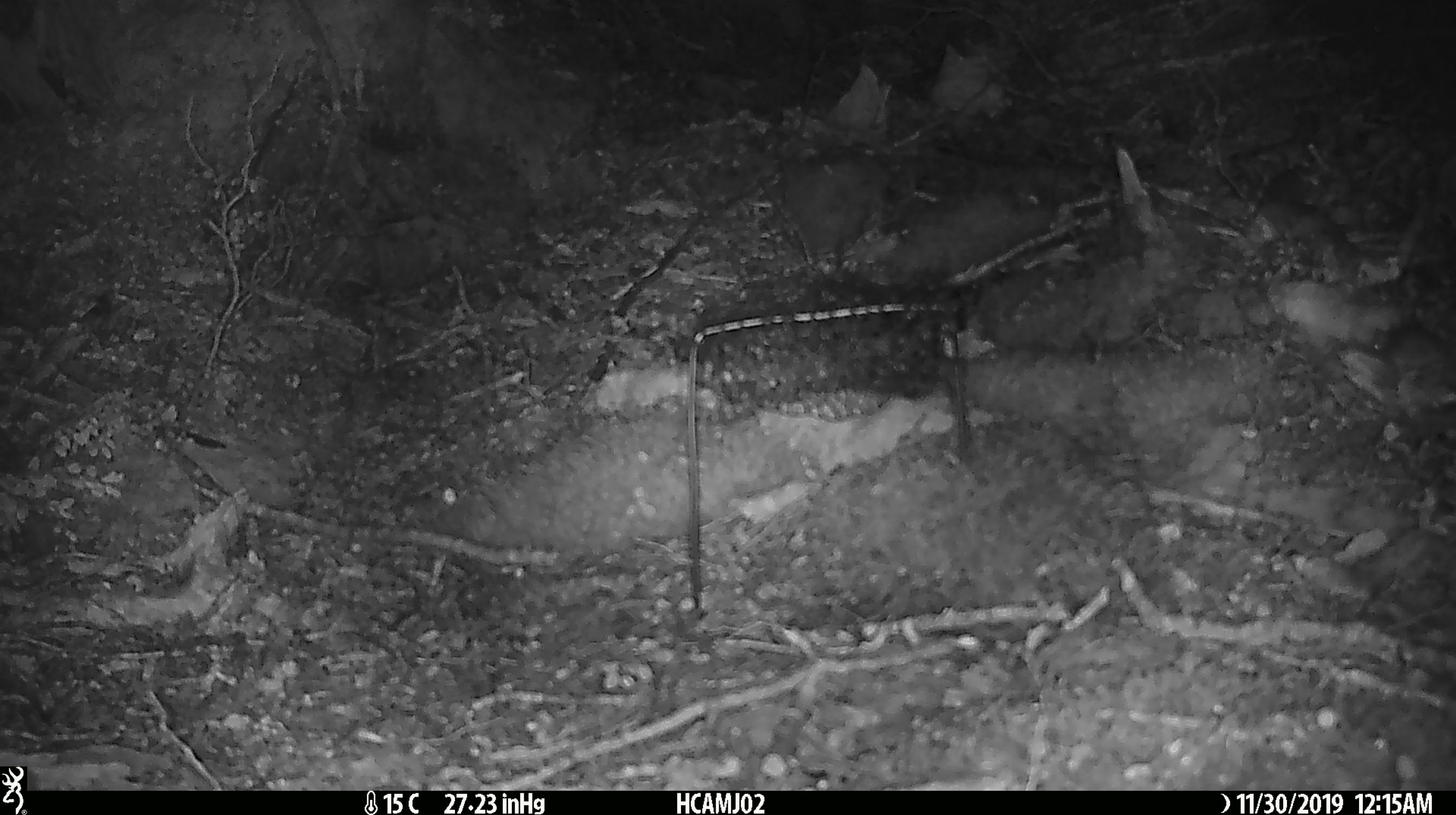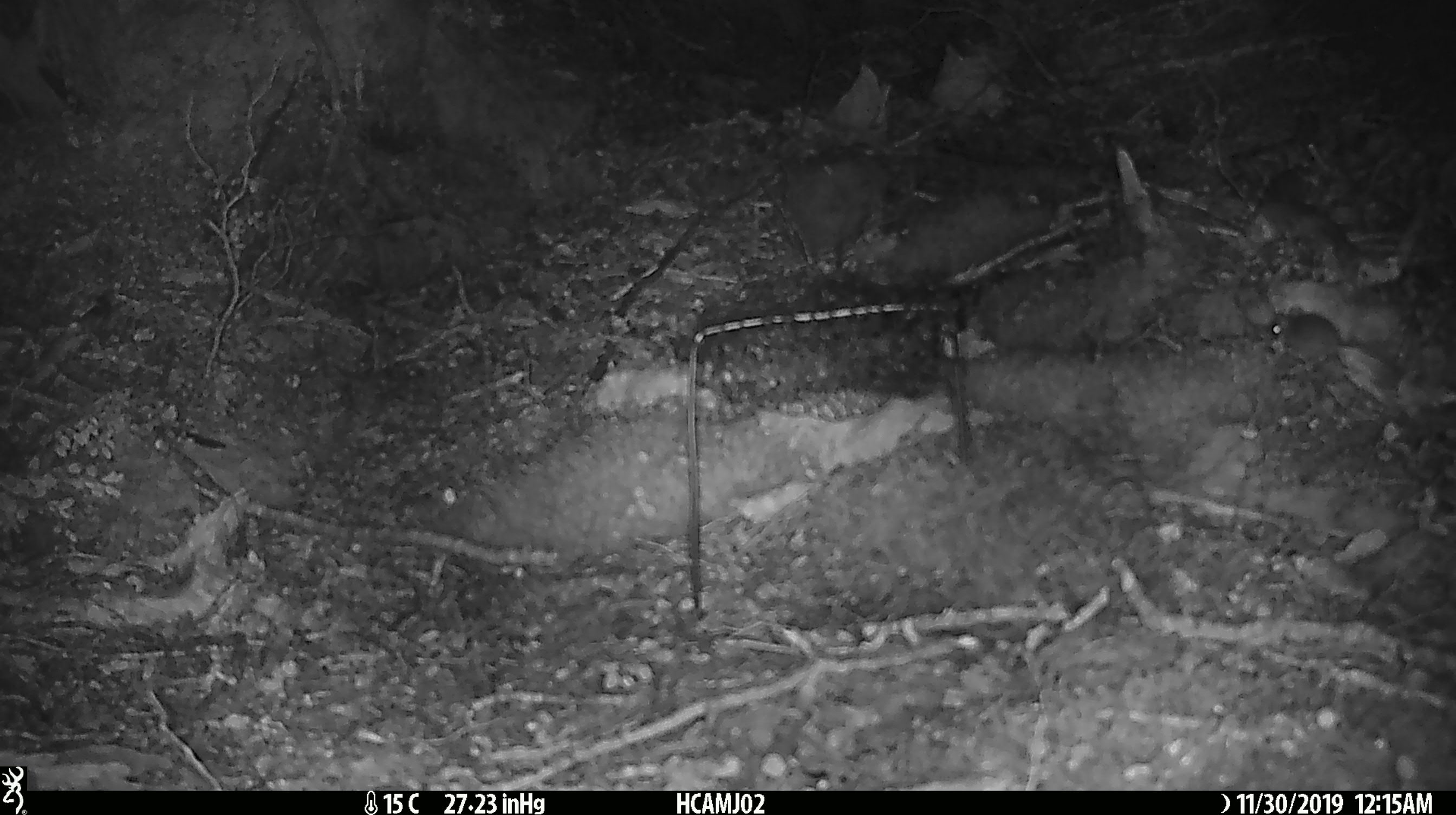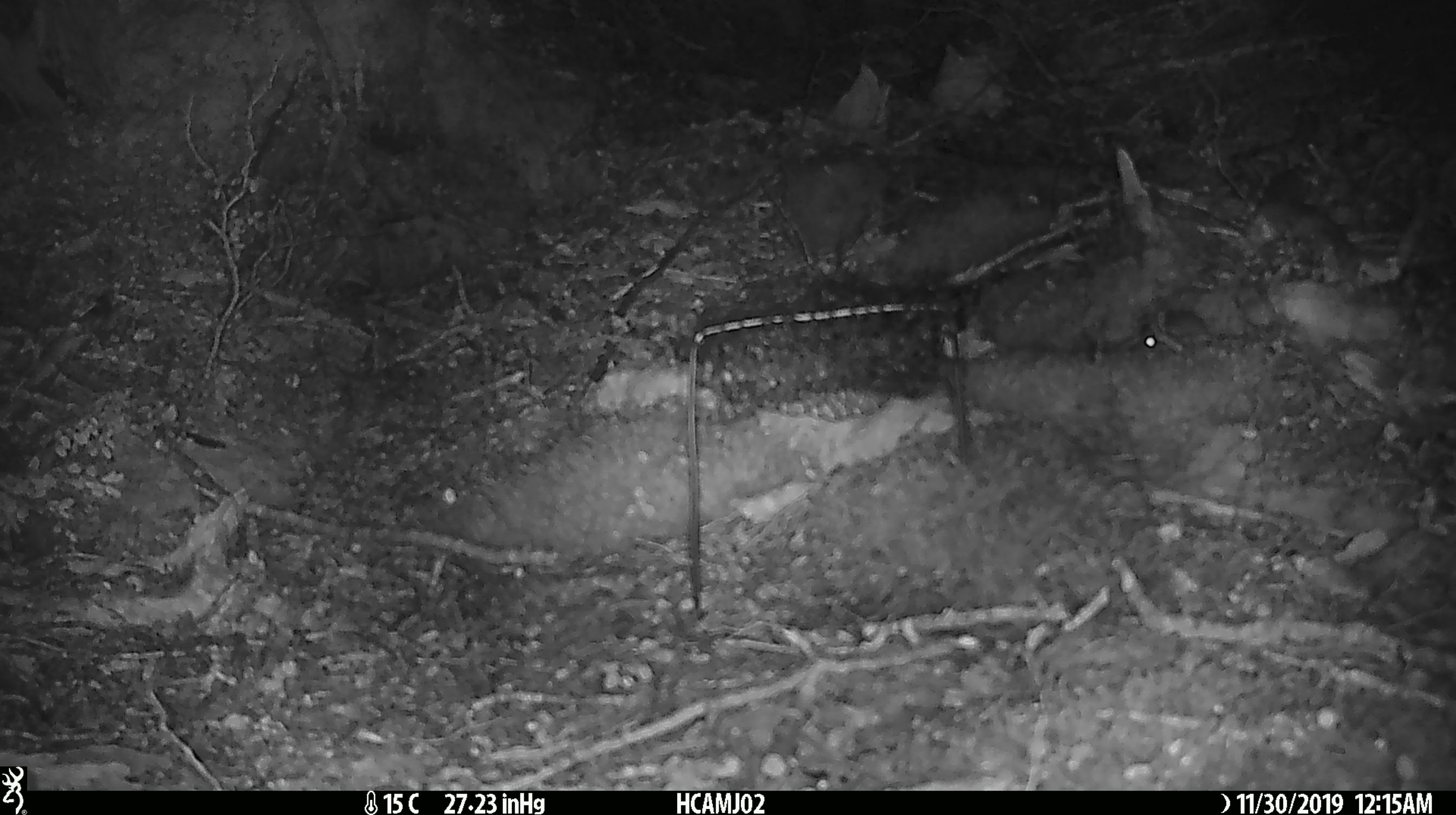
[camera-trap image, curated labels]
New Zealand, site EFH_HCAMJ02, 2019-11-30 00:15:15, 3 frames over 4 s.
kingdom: Animalia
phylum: Chordata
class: Mammalia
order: Rodentia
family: Muridae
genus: Mus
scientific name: Mus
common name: mouse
Mouse (Mus).